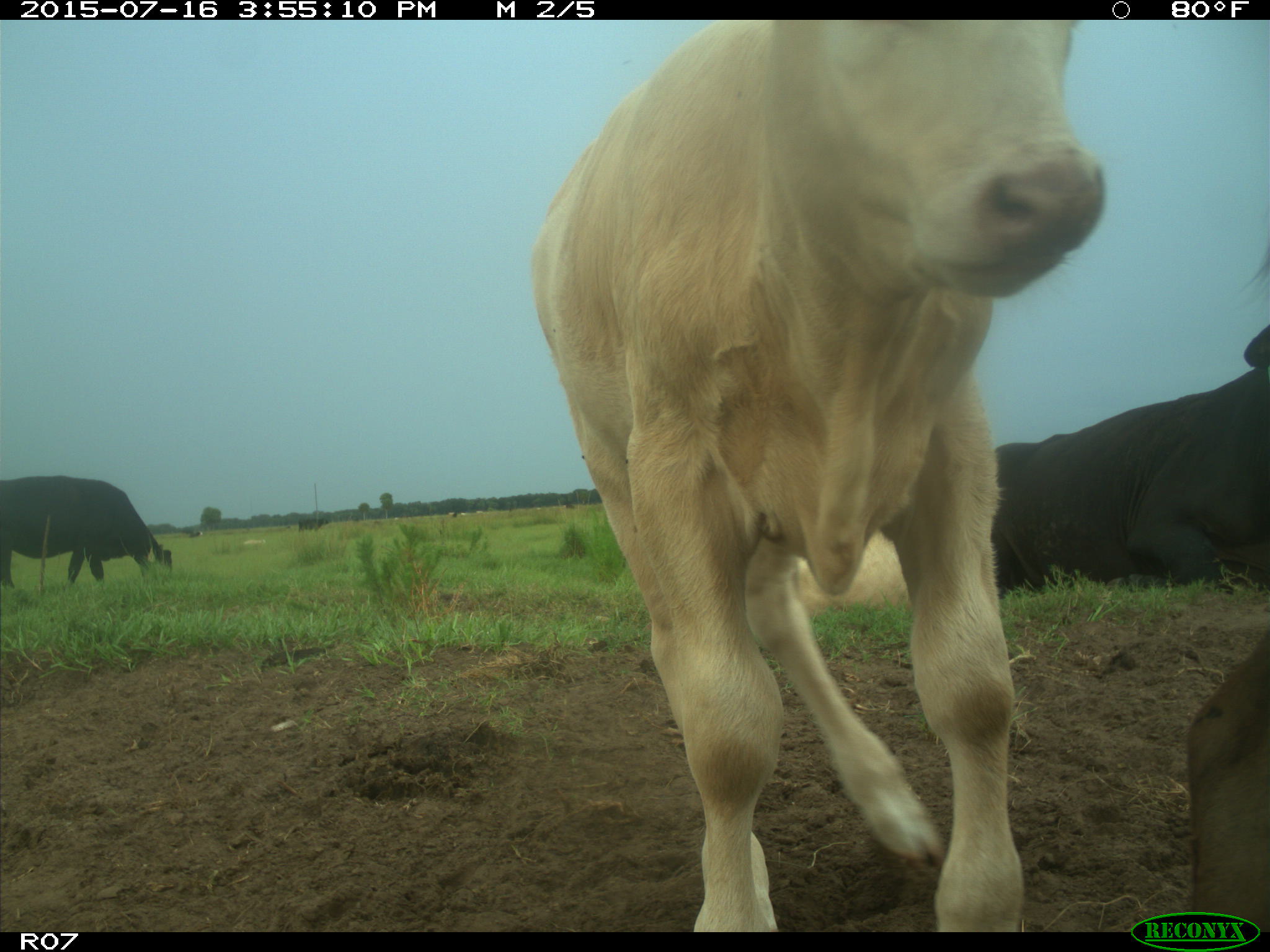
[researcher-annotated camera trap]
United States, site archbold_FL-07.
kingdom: Animalia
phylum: Chordata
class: Mammalia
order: Artiodactyla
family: Bovidae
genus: Bos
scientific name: Bos taurus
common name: domestic cow